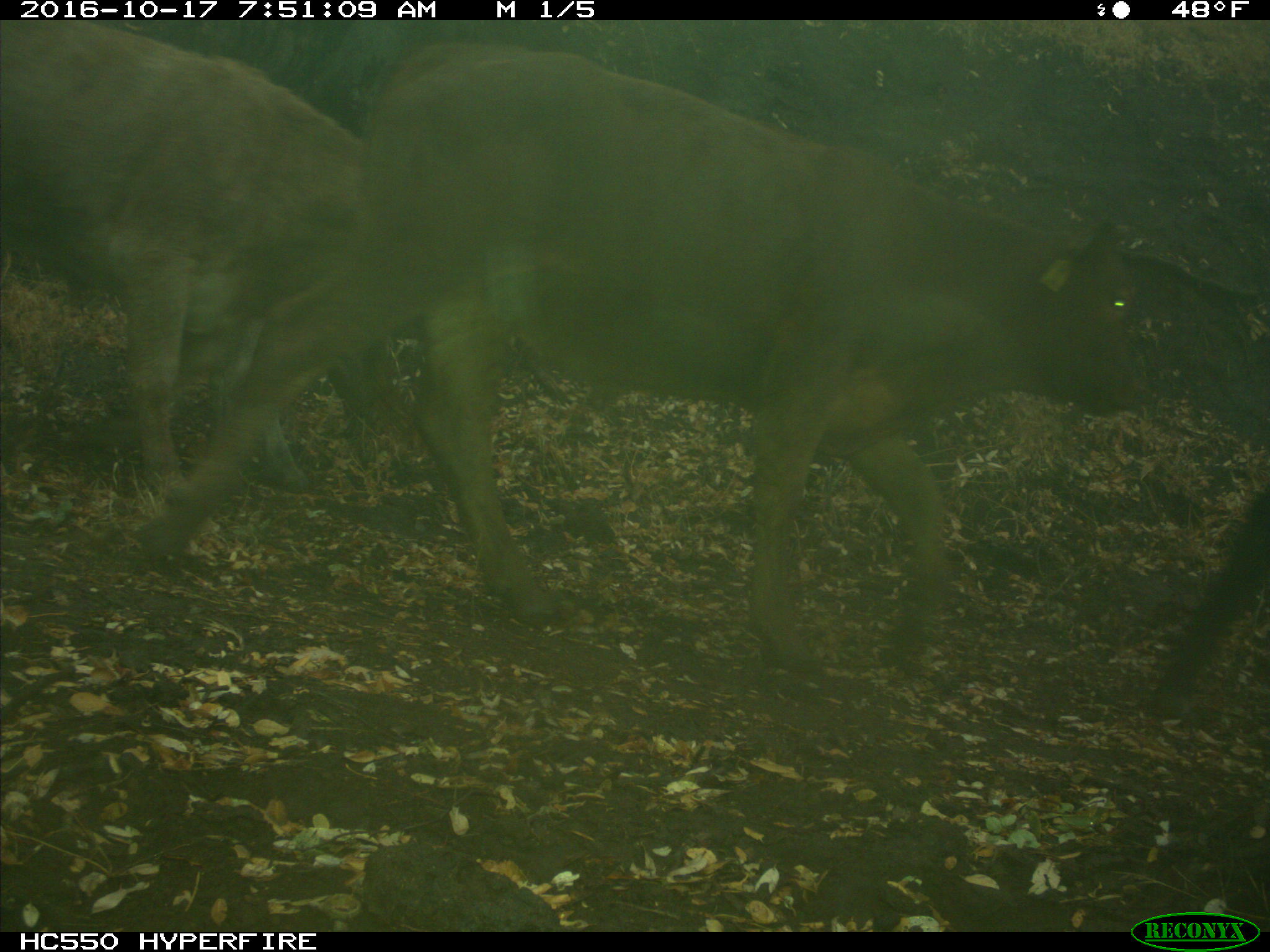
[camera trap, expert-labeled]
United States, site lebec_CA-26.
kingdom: Animalia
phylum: Chordata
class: Mammalia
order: Artiodactyla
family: Bovidae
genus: Bos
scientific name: Bos taurus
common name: domestic cow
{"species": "Bos taurus (domestic cow)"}